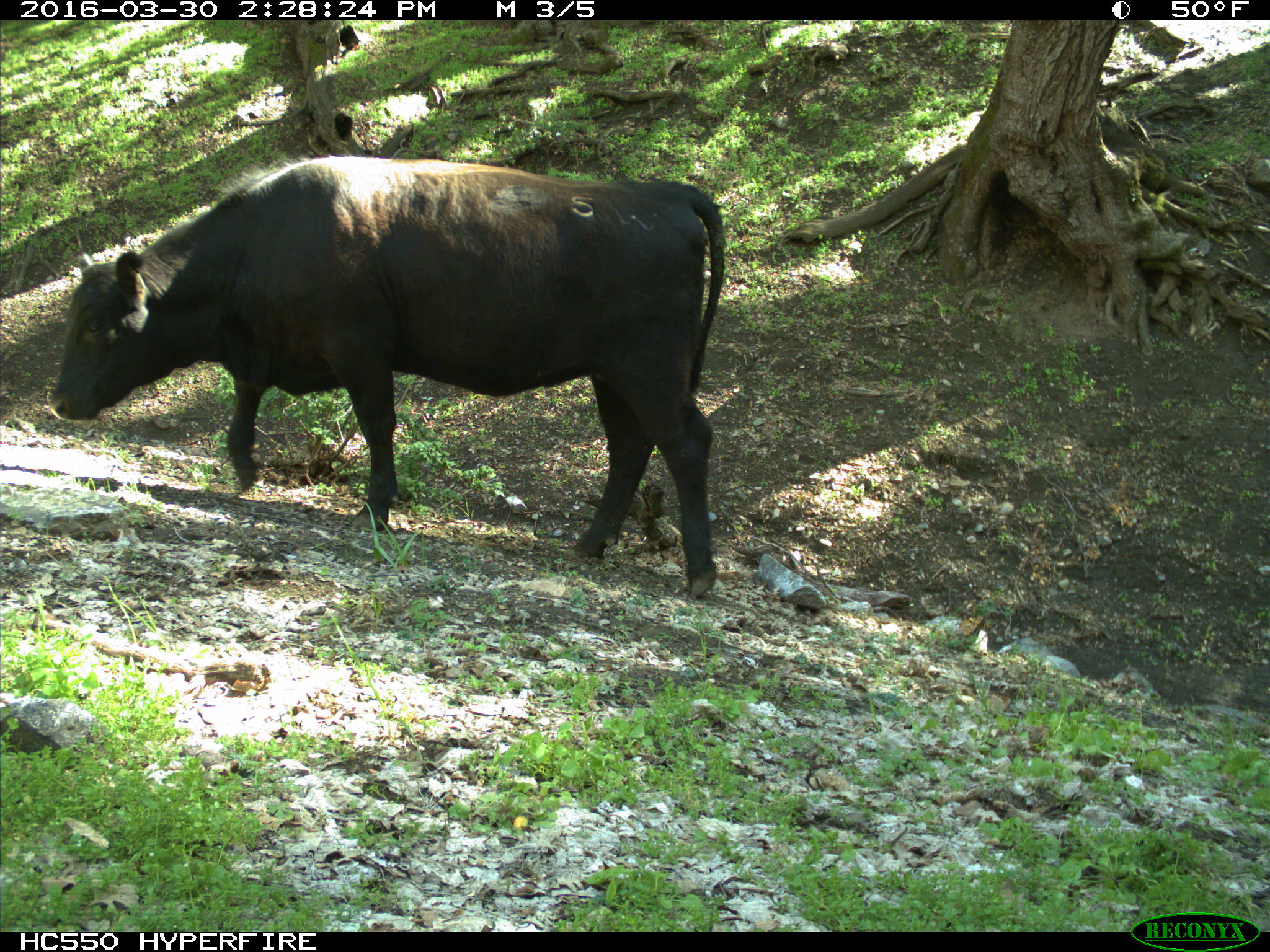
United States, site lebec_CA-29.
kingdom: Animalia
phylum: Chordata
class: Mammalia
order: Artiodactyla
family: Bovidae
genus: Bos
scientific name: Bos taurus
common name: domestic cow